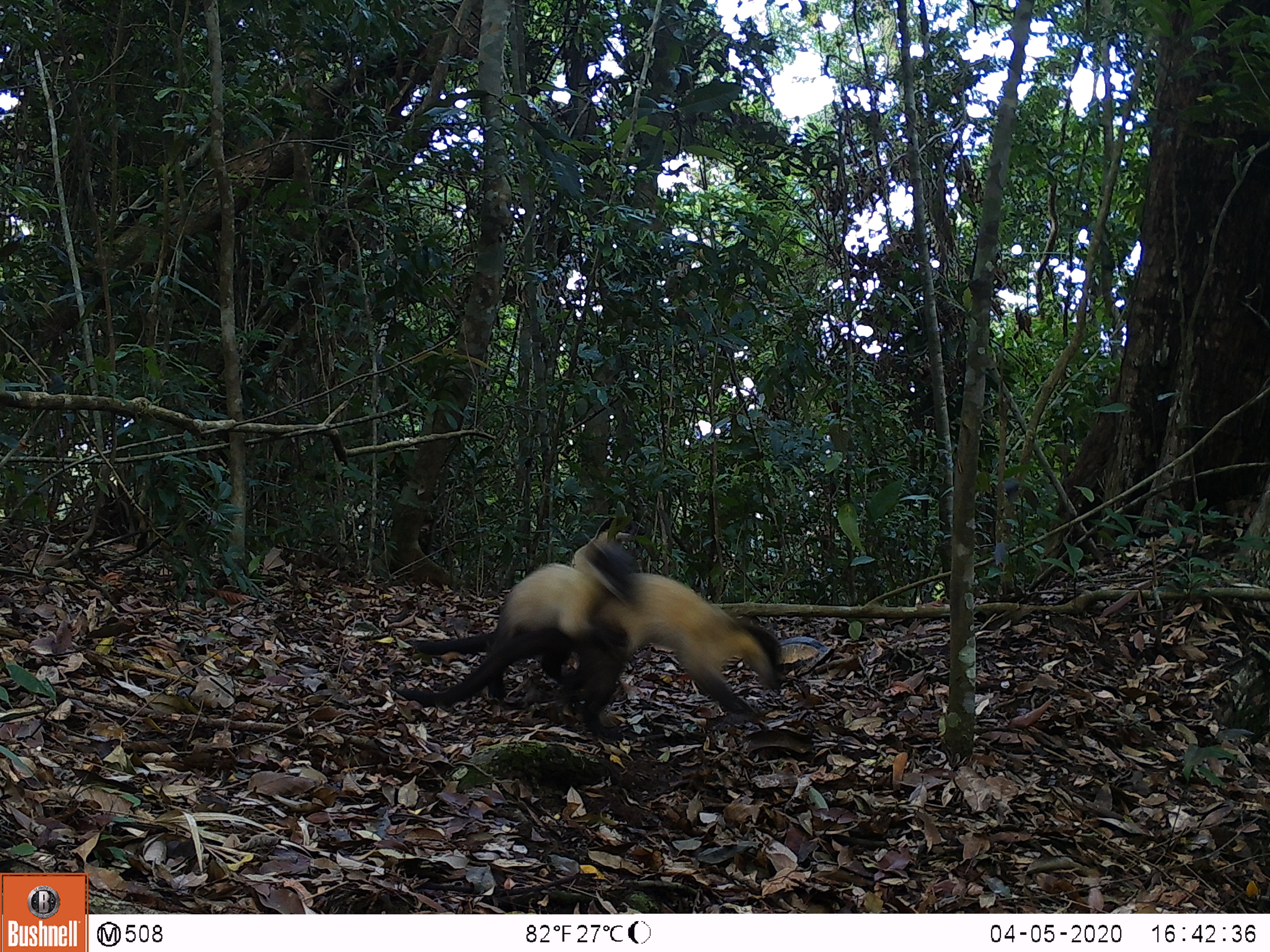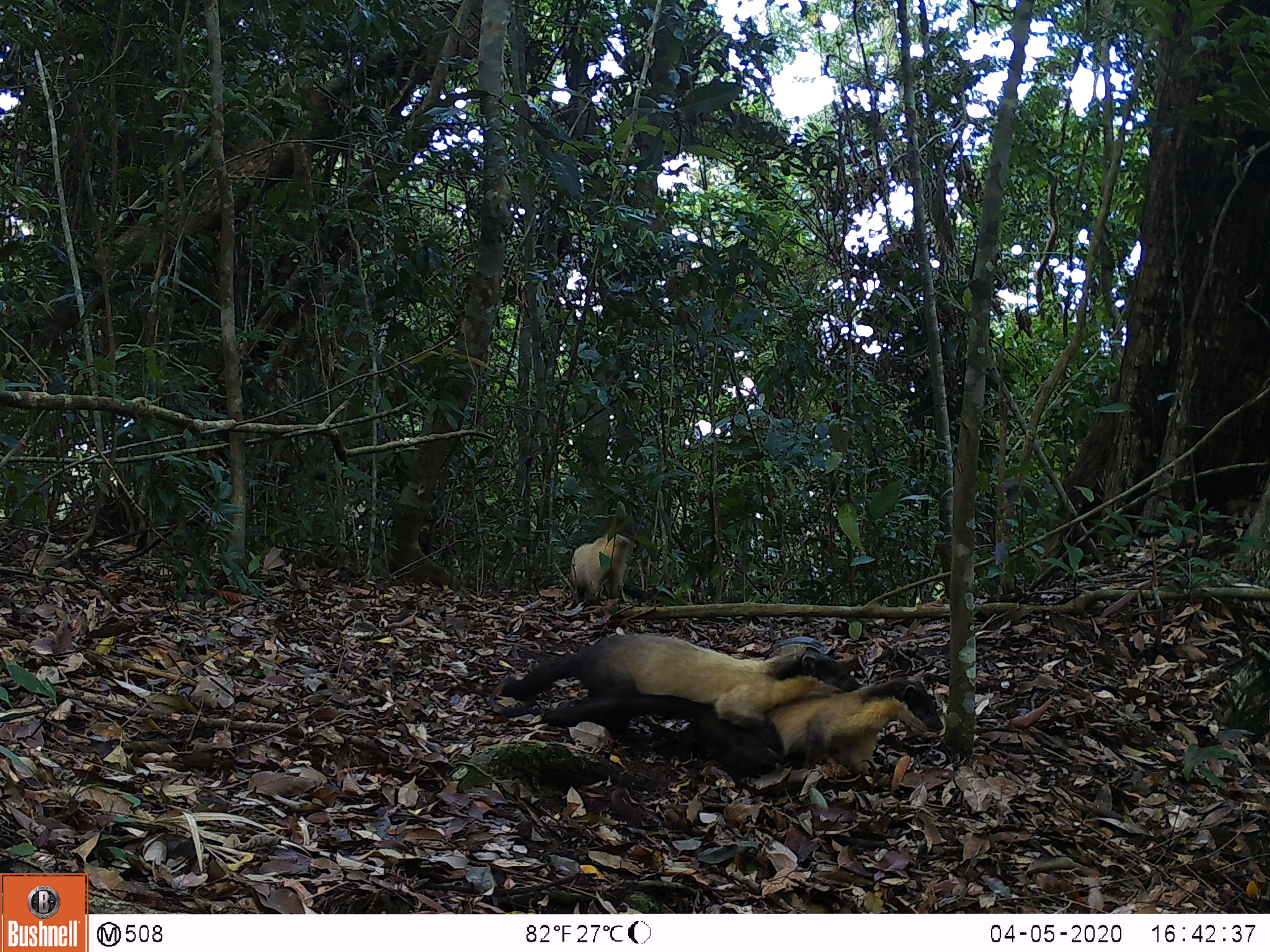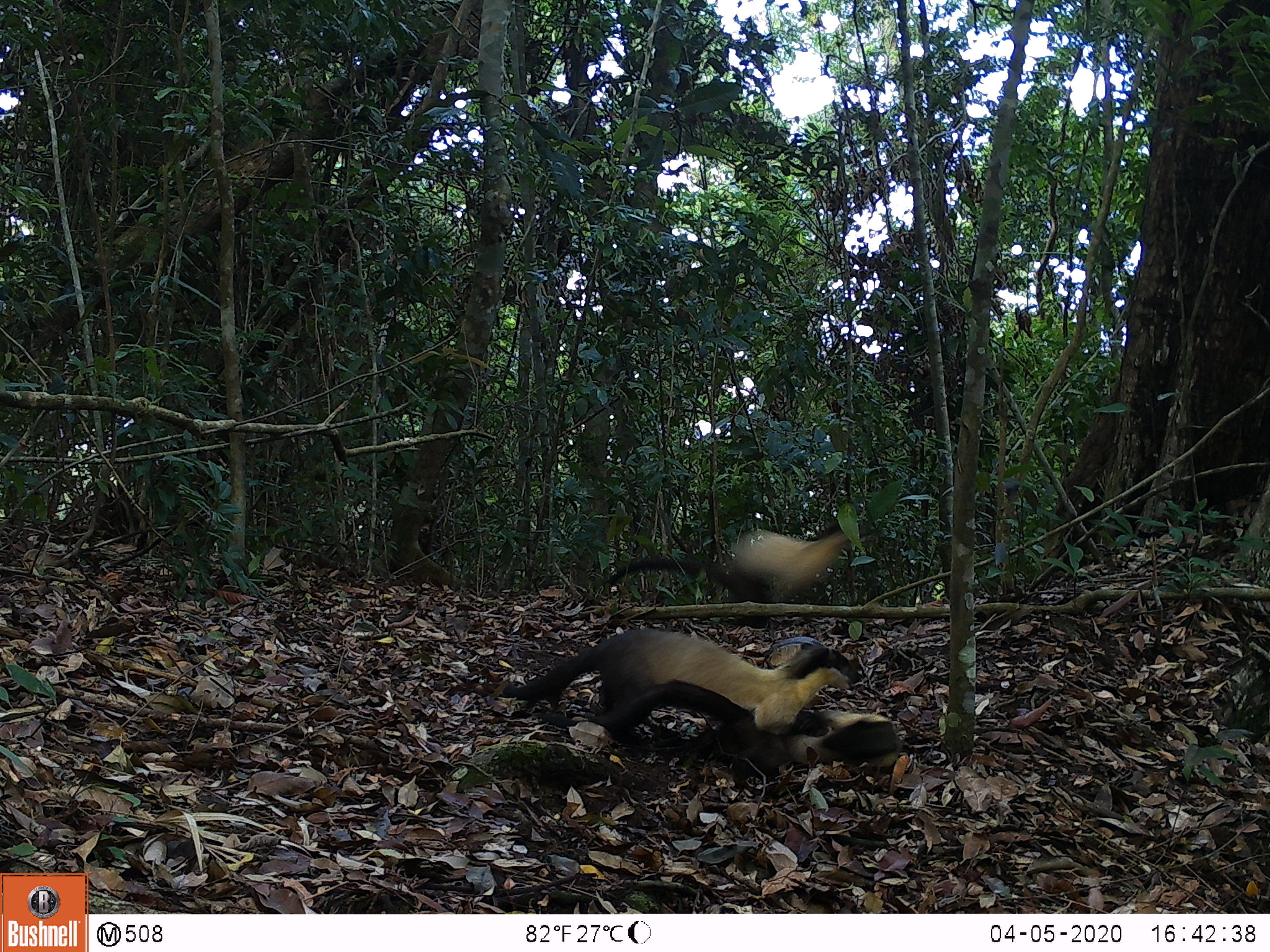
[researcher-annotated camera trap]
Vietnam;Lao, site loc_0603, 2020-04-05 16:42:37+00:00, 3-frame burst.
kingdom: Animalia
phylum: Chordata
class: Mammalia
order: Carnivora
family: Mustelidae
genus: Martes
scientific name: Martes flavigula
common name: yellow-throated marten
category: yellow throated marten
Yellow throated marten (yellow-throated marten) (Martes flavigula). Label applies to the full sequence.